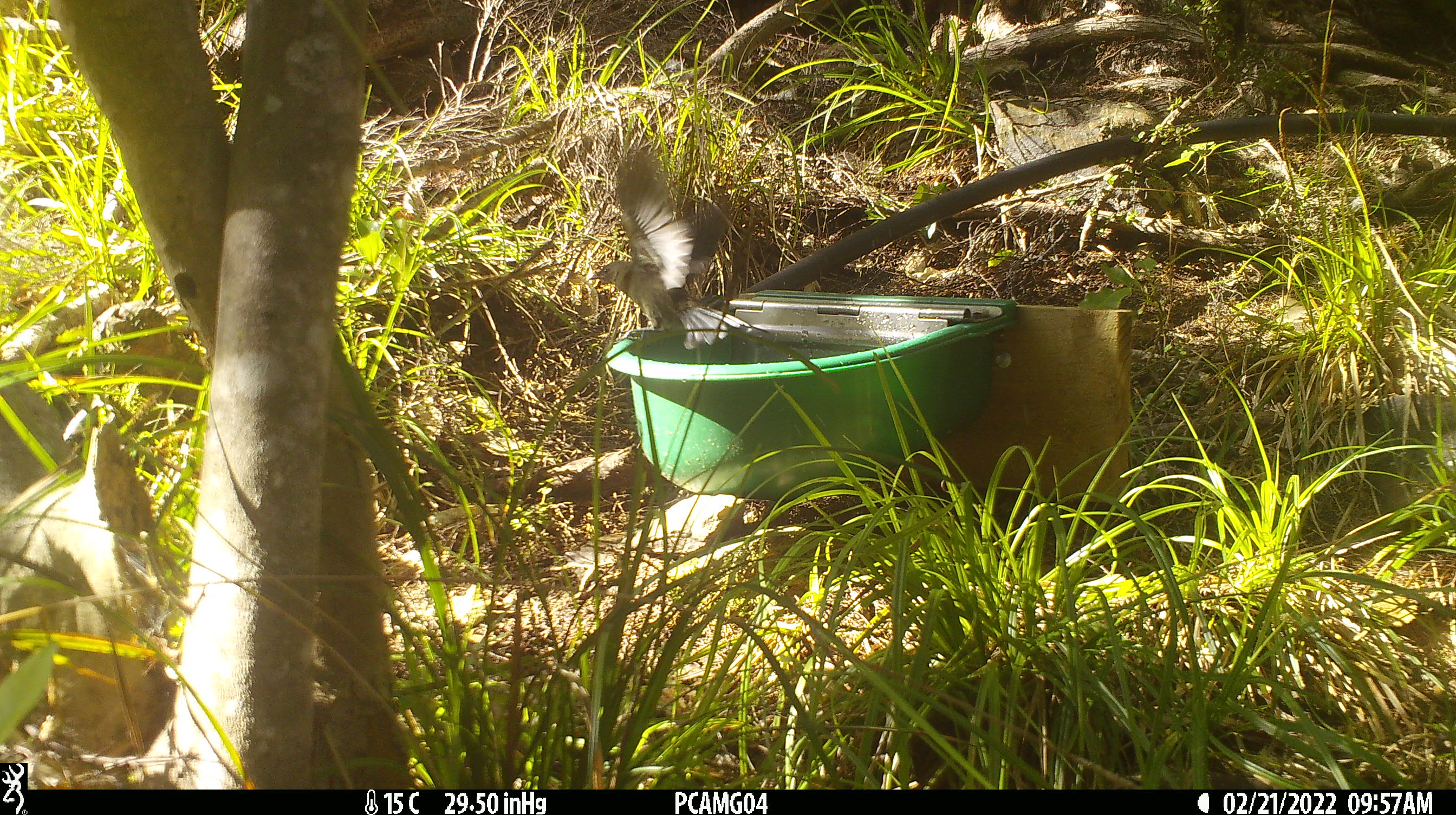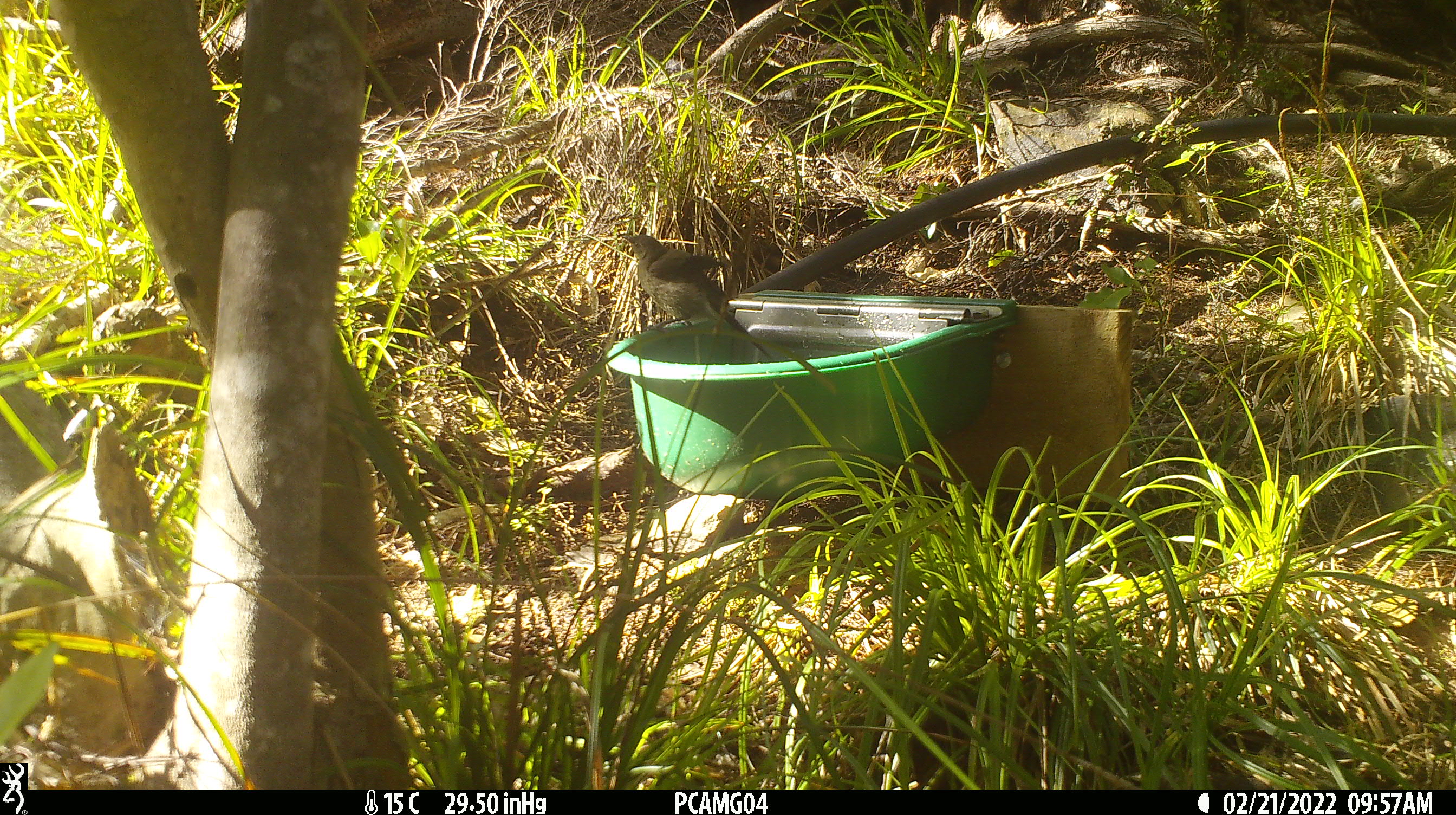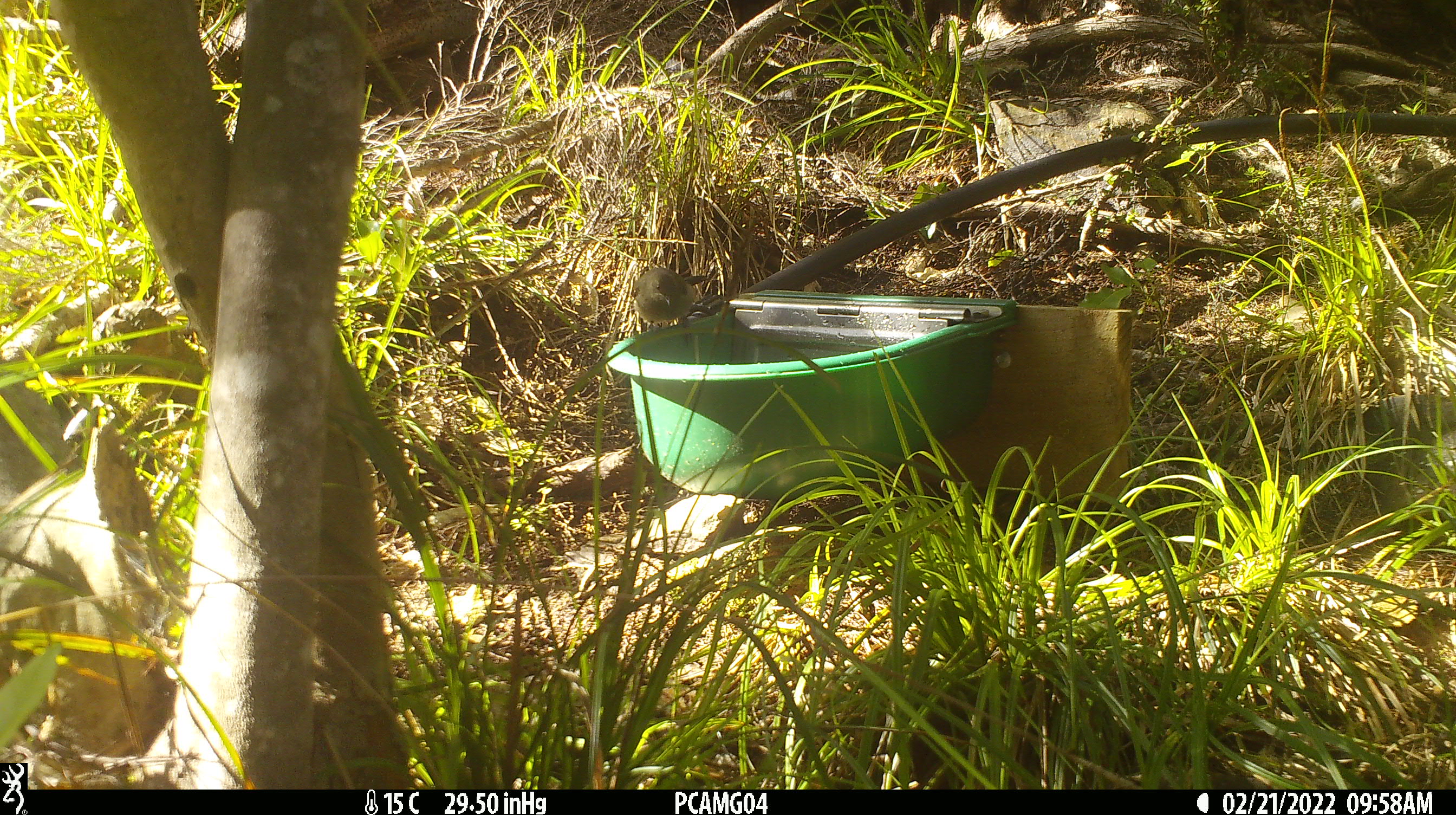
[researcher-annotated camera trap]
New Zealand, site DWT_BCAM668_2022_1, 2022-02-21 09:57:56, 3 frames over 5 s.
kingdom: Animalia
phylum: Chordata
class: Aves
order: Passeriformes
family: Meliphagidae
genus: Anthornis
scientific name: Anthornis melanura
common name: new zealand bellbird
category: bellbird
Bellbird (new zealand bellbird) (Anthornis melanura).